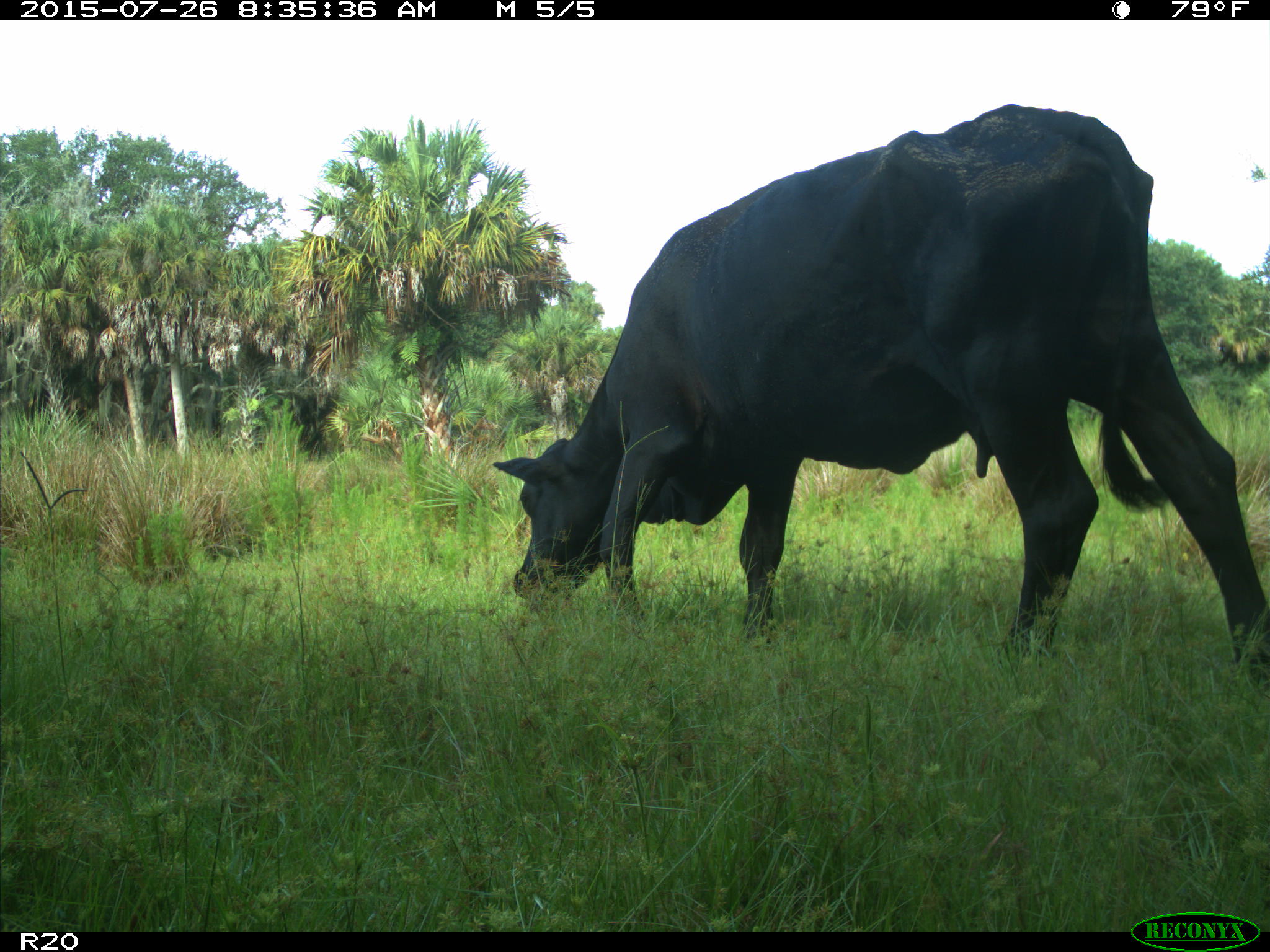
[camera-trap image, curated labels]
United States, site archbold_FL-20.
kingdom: Animalia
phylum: Chordata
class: Mammalia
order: Artiodactyla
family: Bovidae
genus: Bos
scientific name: Bos taurus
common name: domestic cow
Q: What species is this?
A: Bos taurus (domestic cow).